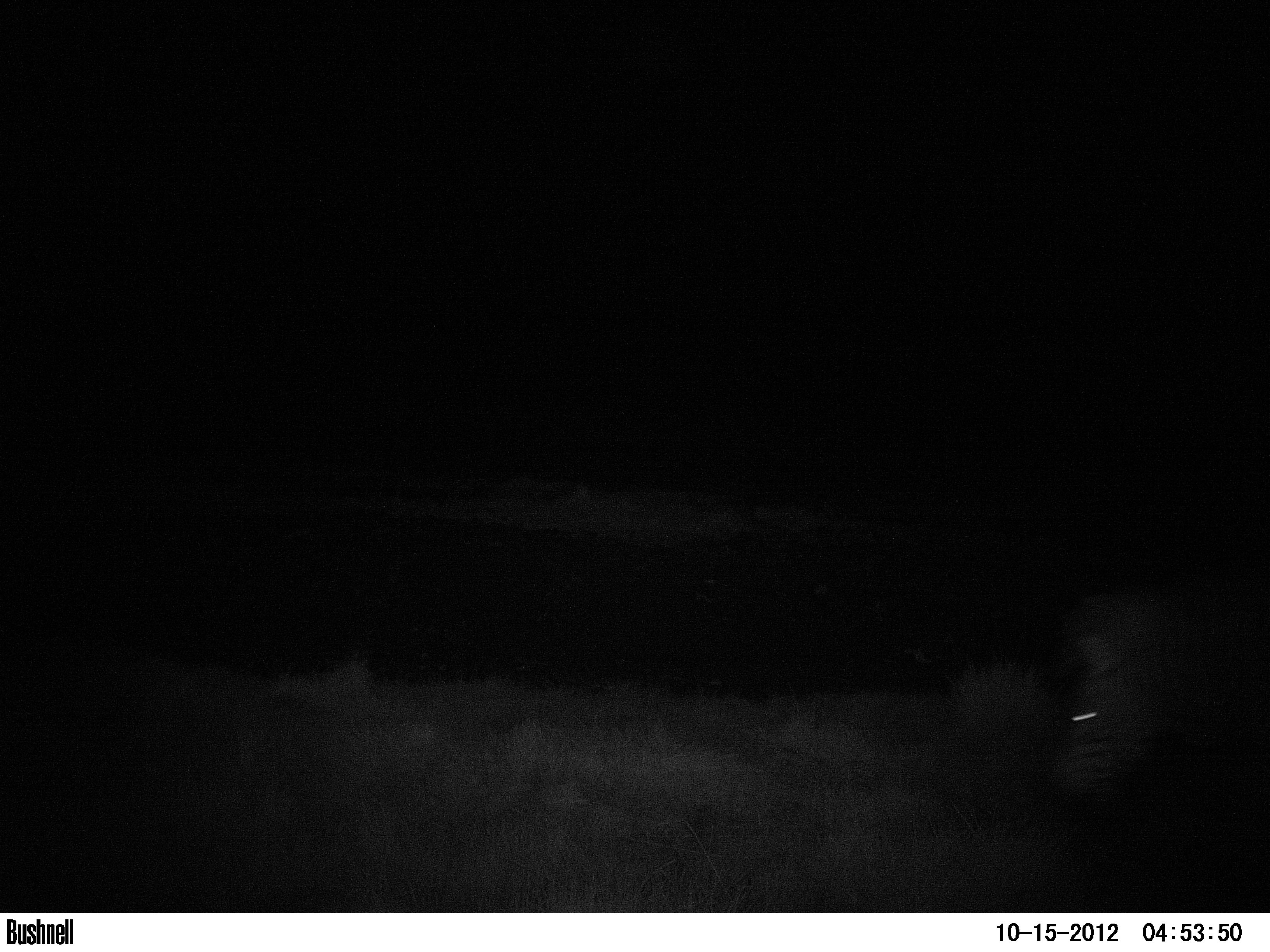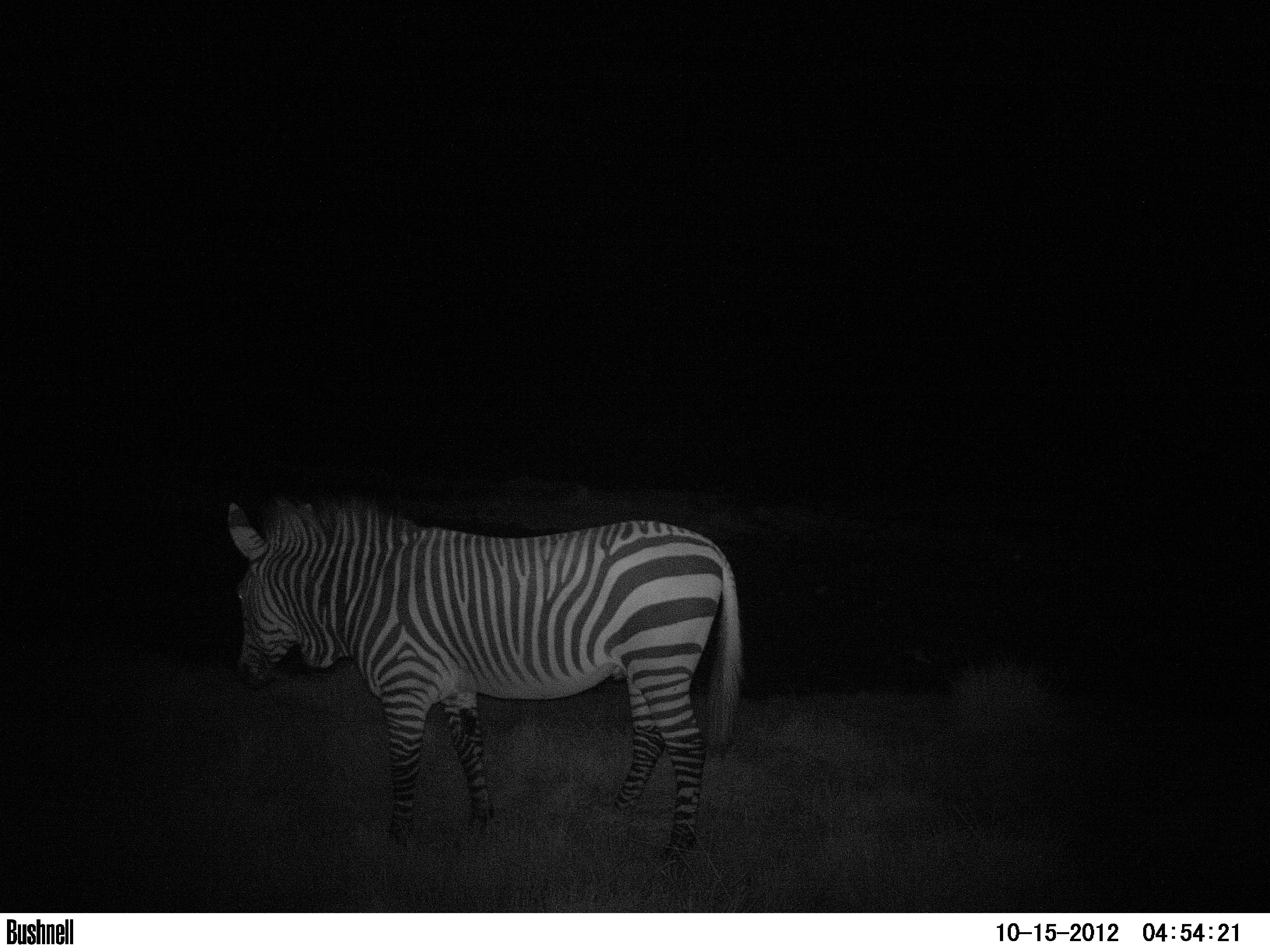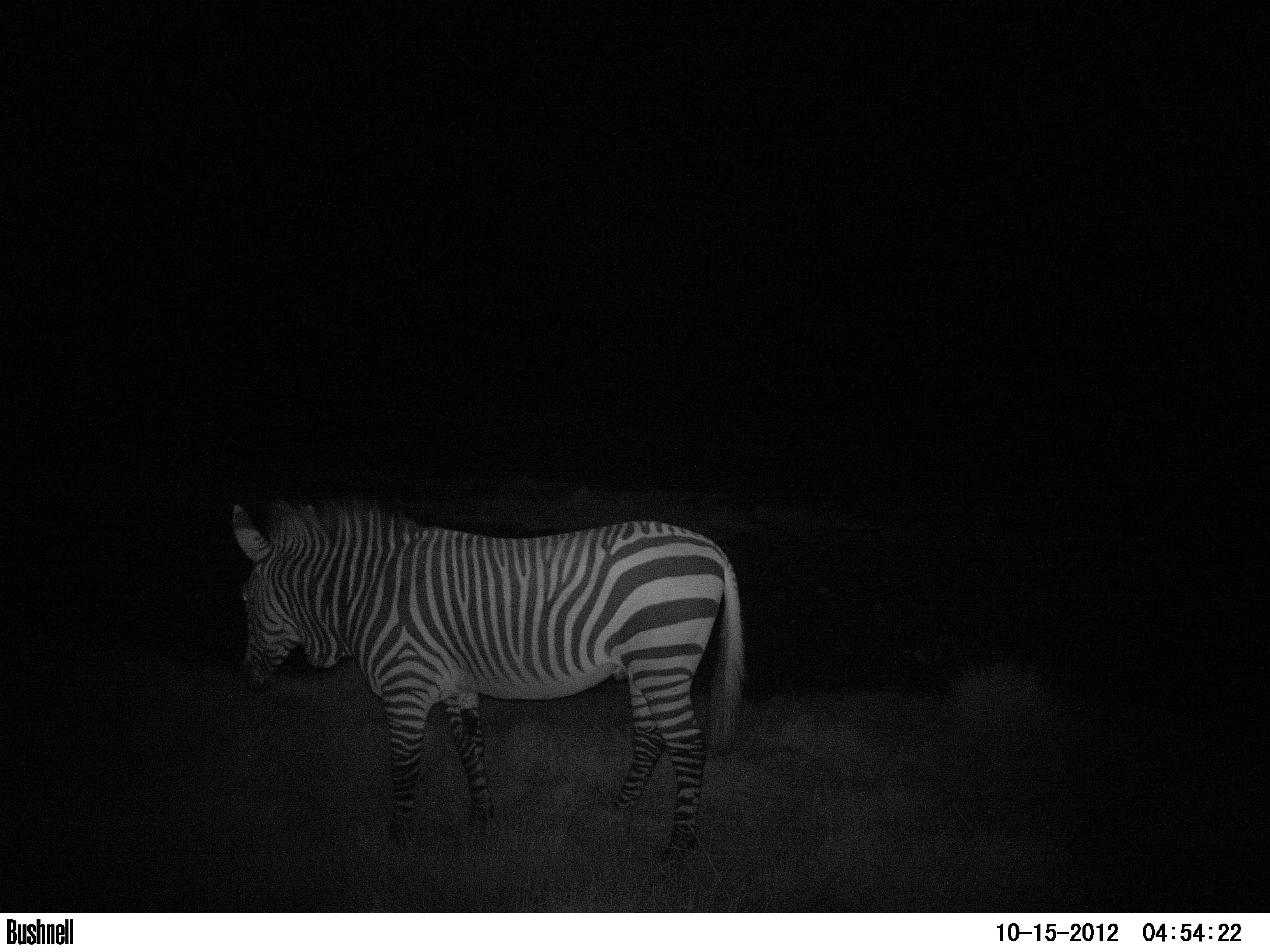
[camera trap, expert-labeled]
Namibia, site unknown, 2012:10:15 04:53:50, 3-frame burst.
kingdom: Animalia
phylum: Chordata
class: Mammalia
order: Perissodactyla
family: Equidae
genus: Equus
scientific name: Equus zebra hartmannae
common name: hartmann's mountain zebra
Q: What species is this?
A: Equus zebra hartmannae (hartmann's mountain zebra).